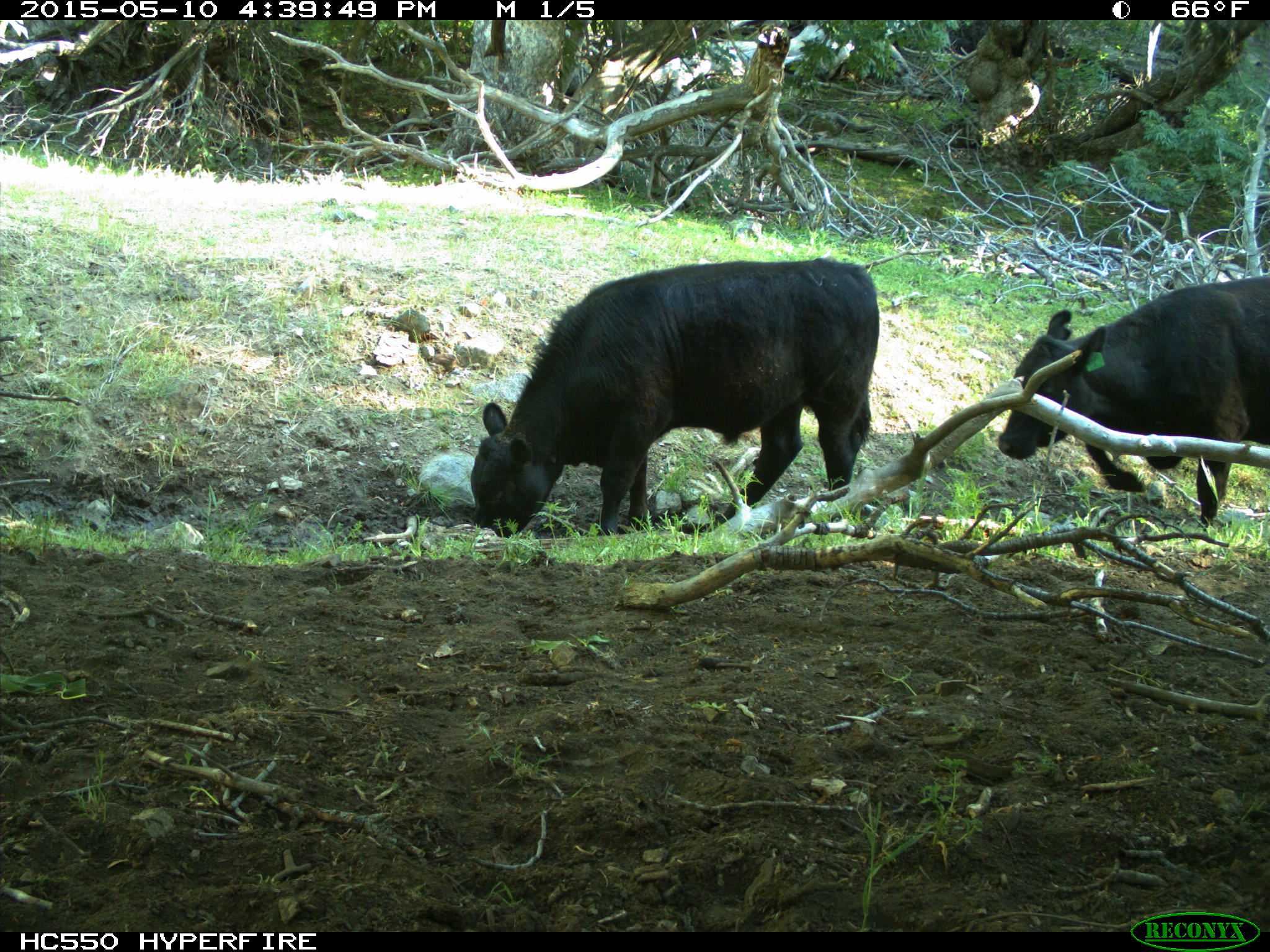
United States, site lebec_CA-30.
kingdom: Animalia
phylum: Chordata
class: Mammalia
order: Artiodactyla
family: Bovidae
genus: Bos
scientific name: Bos taurus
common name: domestic cow